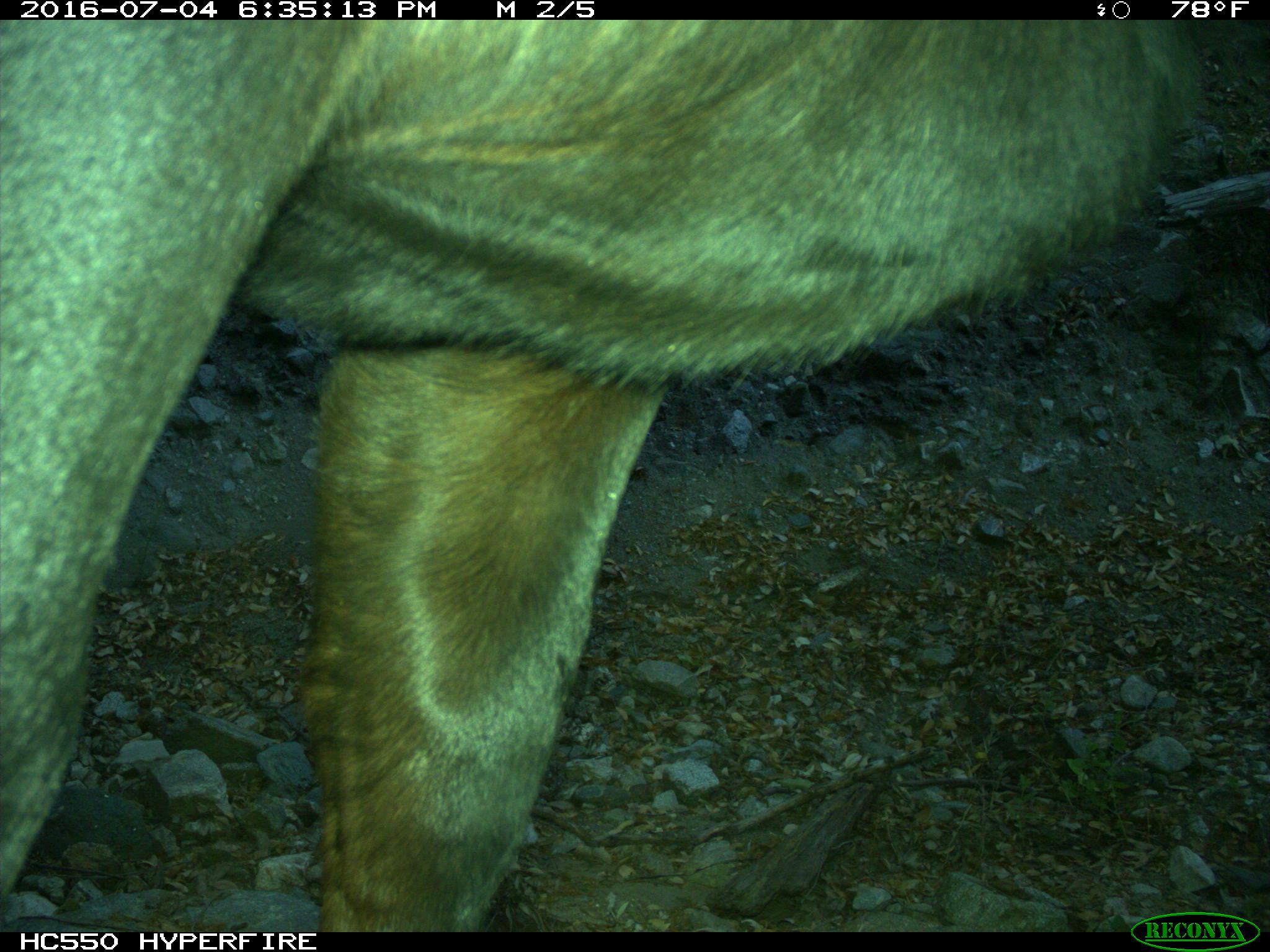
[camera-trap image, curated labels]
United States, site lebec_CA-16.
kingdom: Animalia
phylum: Chordata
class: Mammalia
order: Artiodactyla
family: Bovidae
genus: Bos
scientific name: Bos taurus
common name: domestic cow